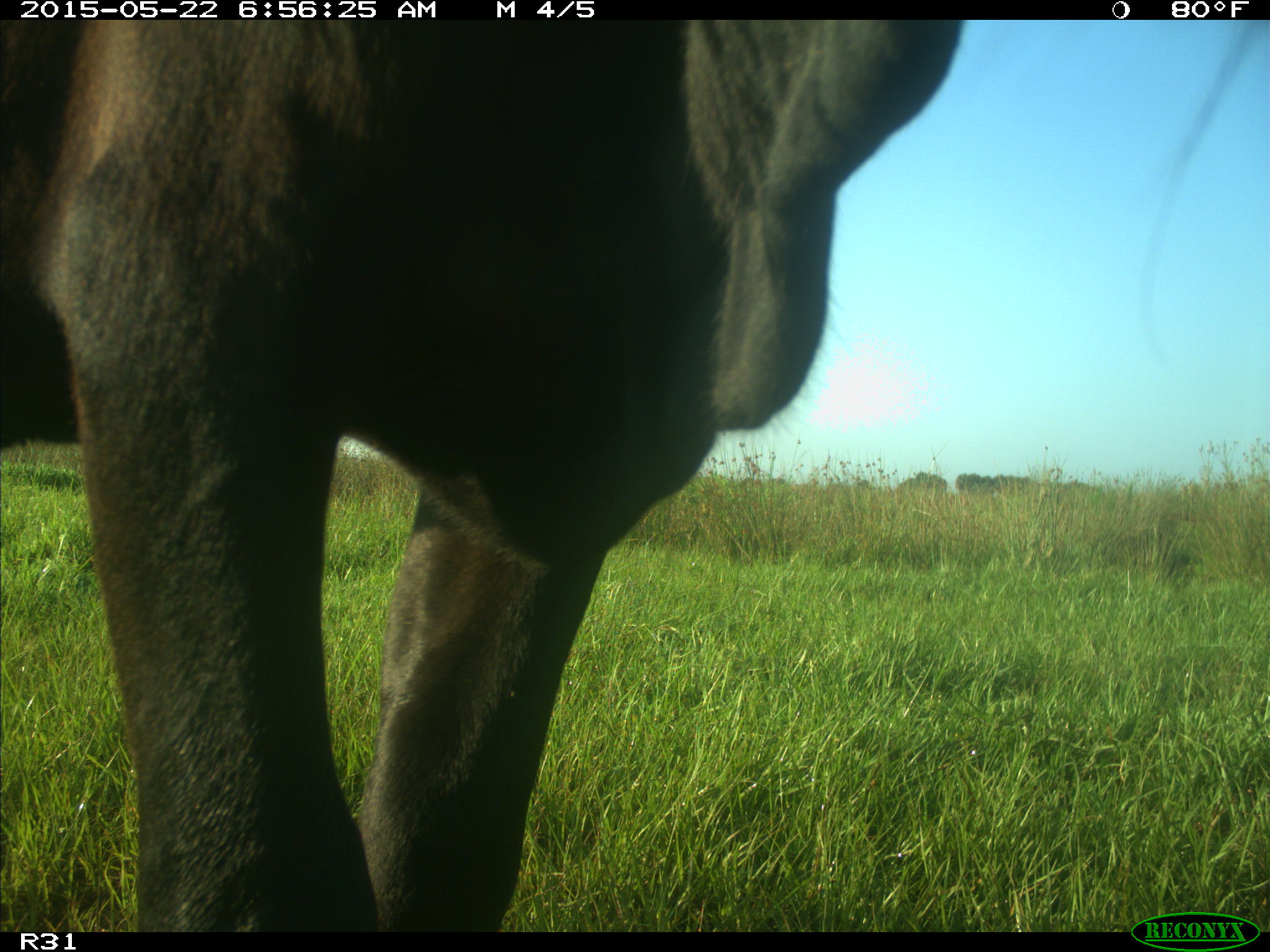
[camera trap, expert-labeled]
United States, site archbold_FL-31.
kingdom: Animalia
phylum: Chordata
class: Mammalia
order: Artiodactyla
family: Bovidae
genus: Bos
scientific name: Bos taurus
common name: domestic cow